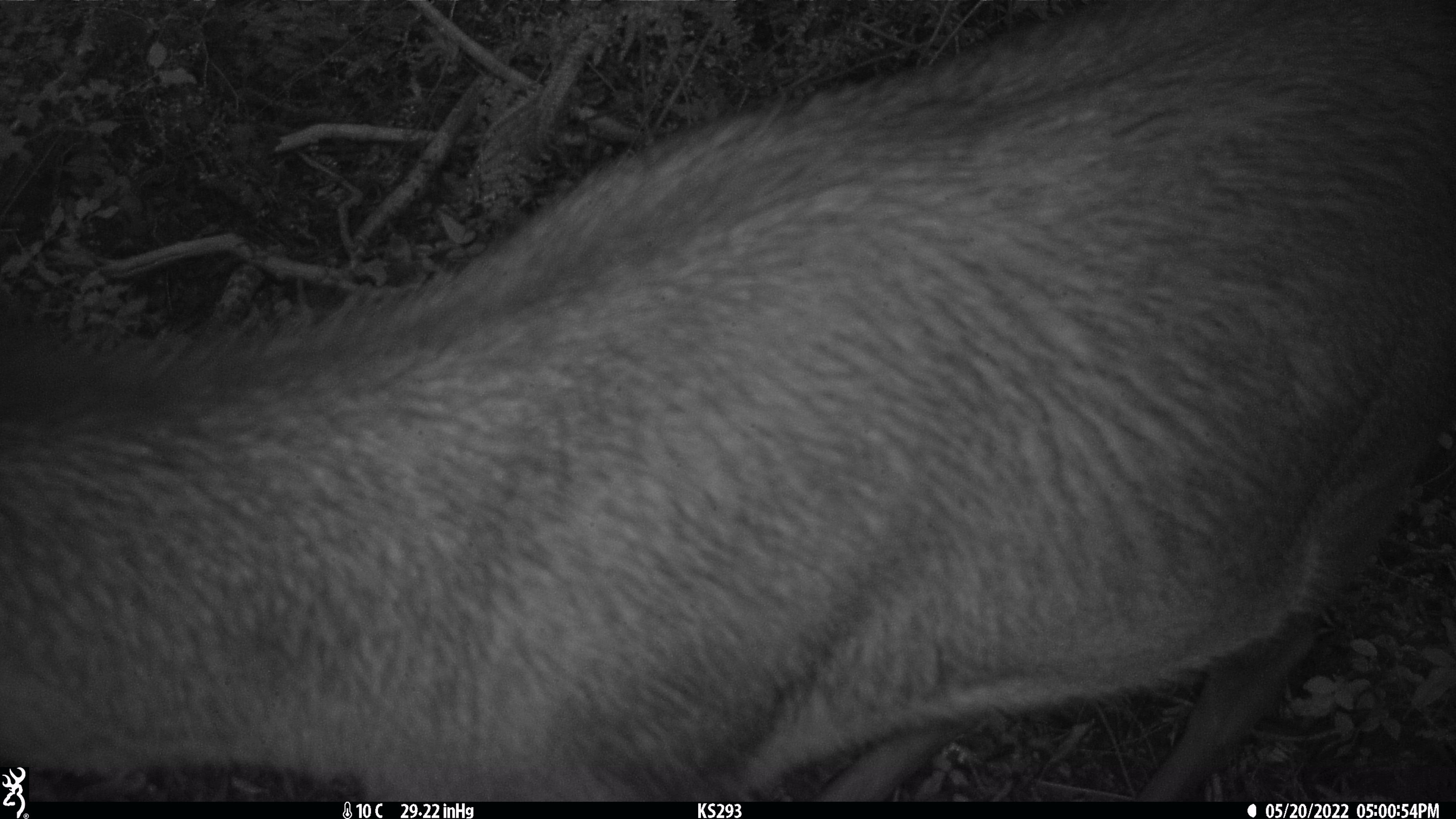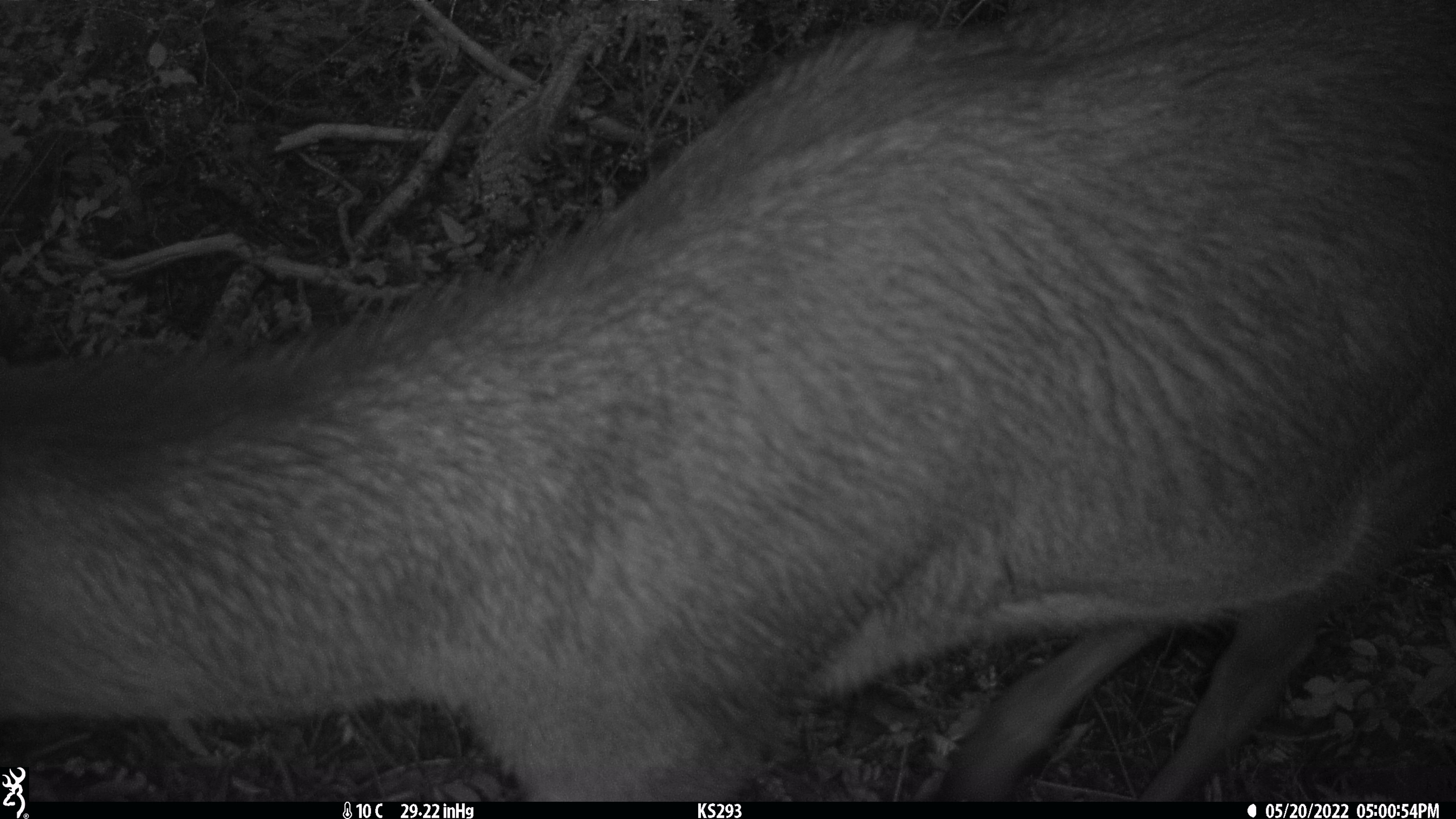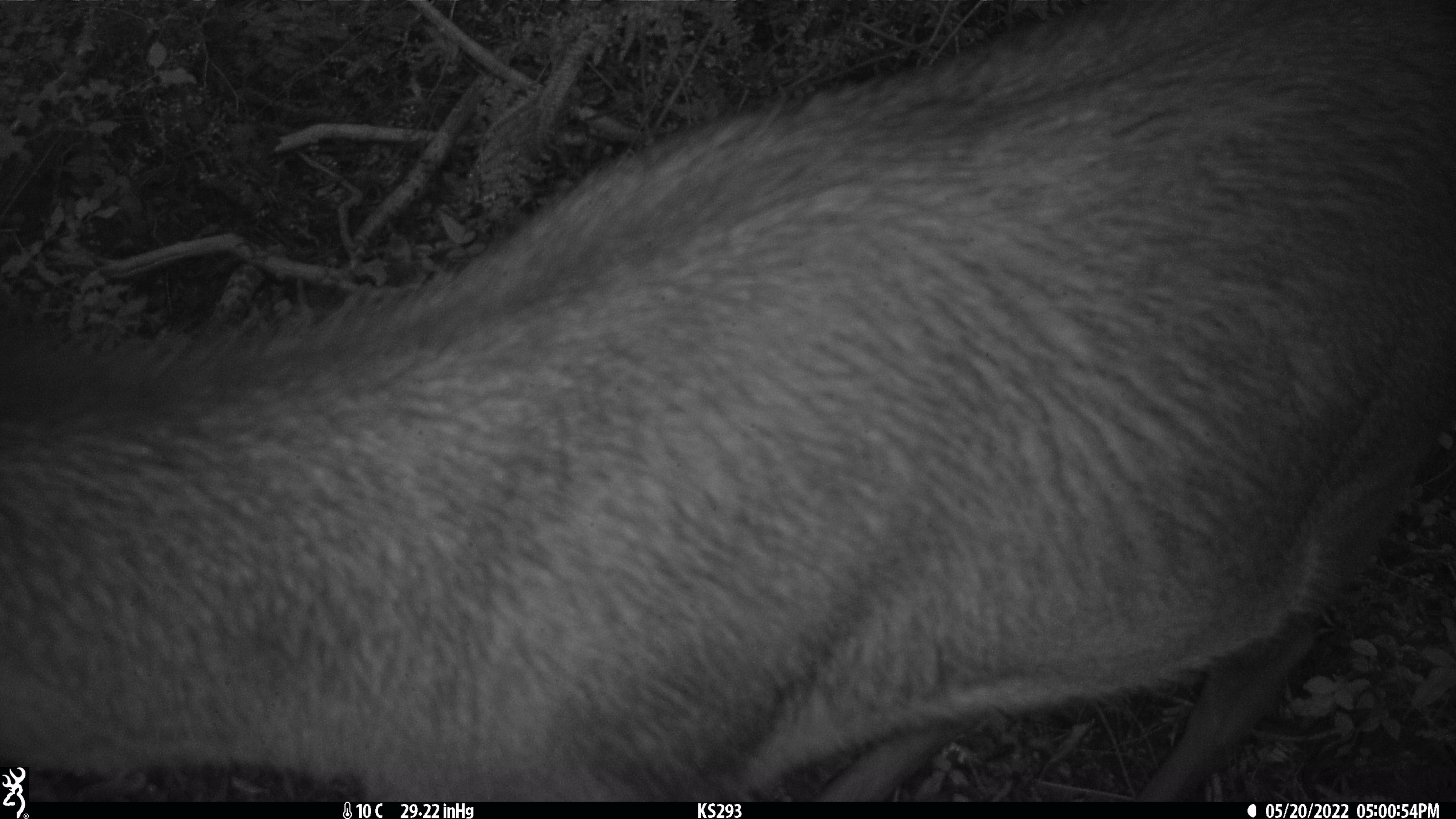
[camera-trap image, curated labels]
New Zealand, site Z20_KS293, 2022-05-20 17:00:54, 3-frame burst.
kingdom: Animalia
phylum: Chordata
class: Mammalia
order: Artiodactyla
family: Cervidae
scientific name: Cervidae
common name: deer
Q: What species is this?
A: Deer (Cervidae).